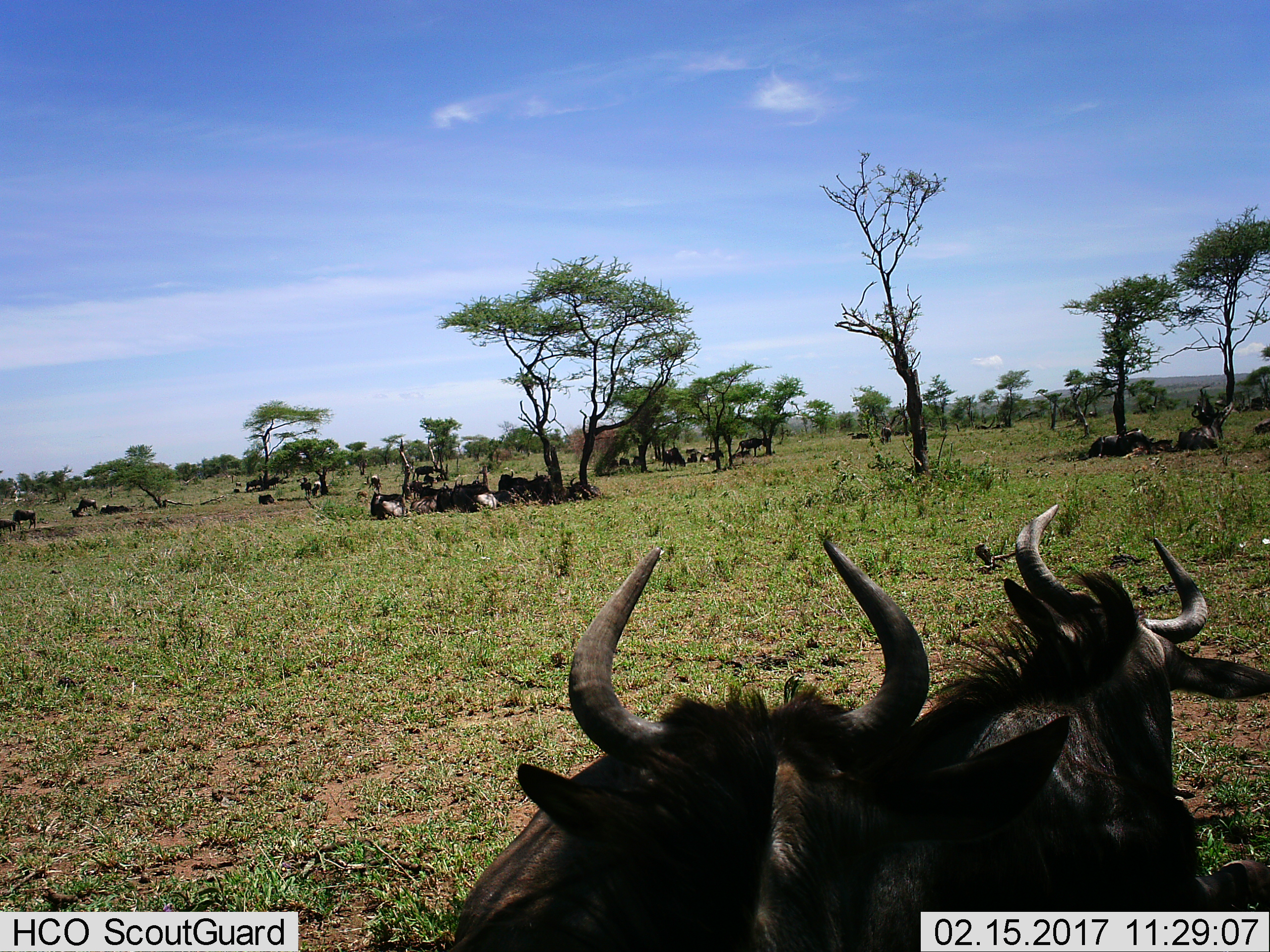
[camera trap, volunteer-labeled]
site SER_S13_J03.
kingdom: Animalia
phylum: Chordata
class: Mammalia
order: Artiodactyla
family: Bovidae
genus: Connochaetes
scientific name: Connochaetes taurinus taurinus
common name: blue wildebeest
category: wildebeestblue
Wildebeestblue (blue wildebeest) (Connochaetes taurinus taurinus), count 11-50. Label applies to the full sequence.